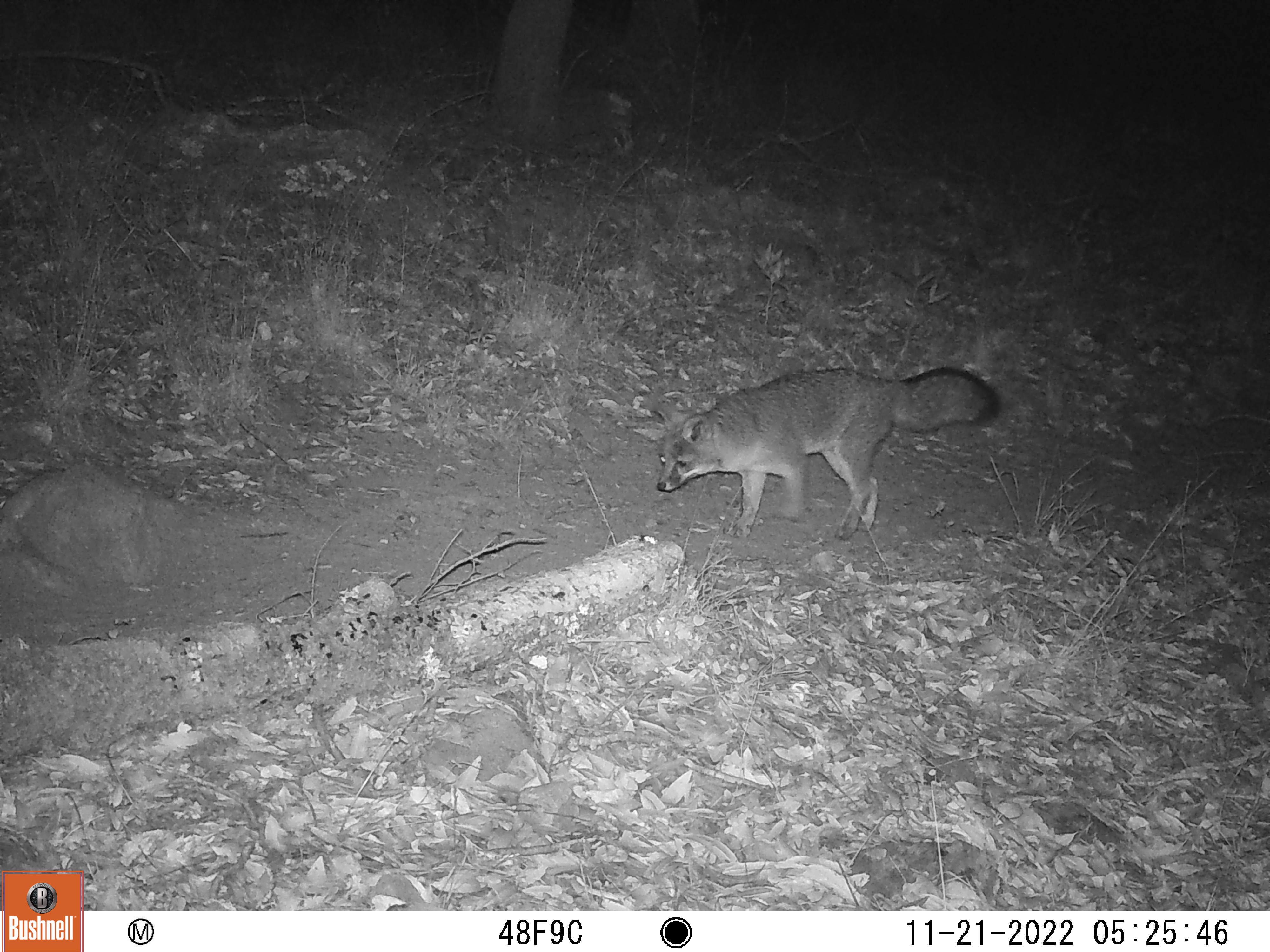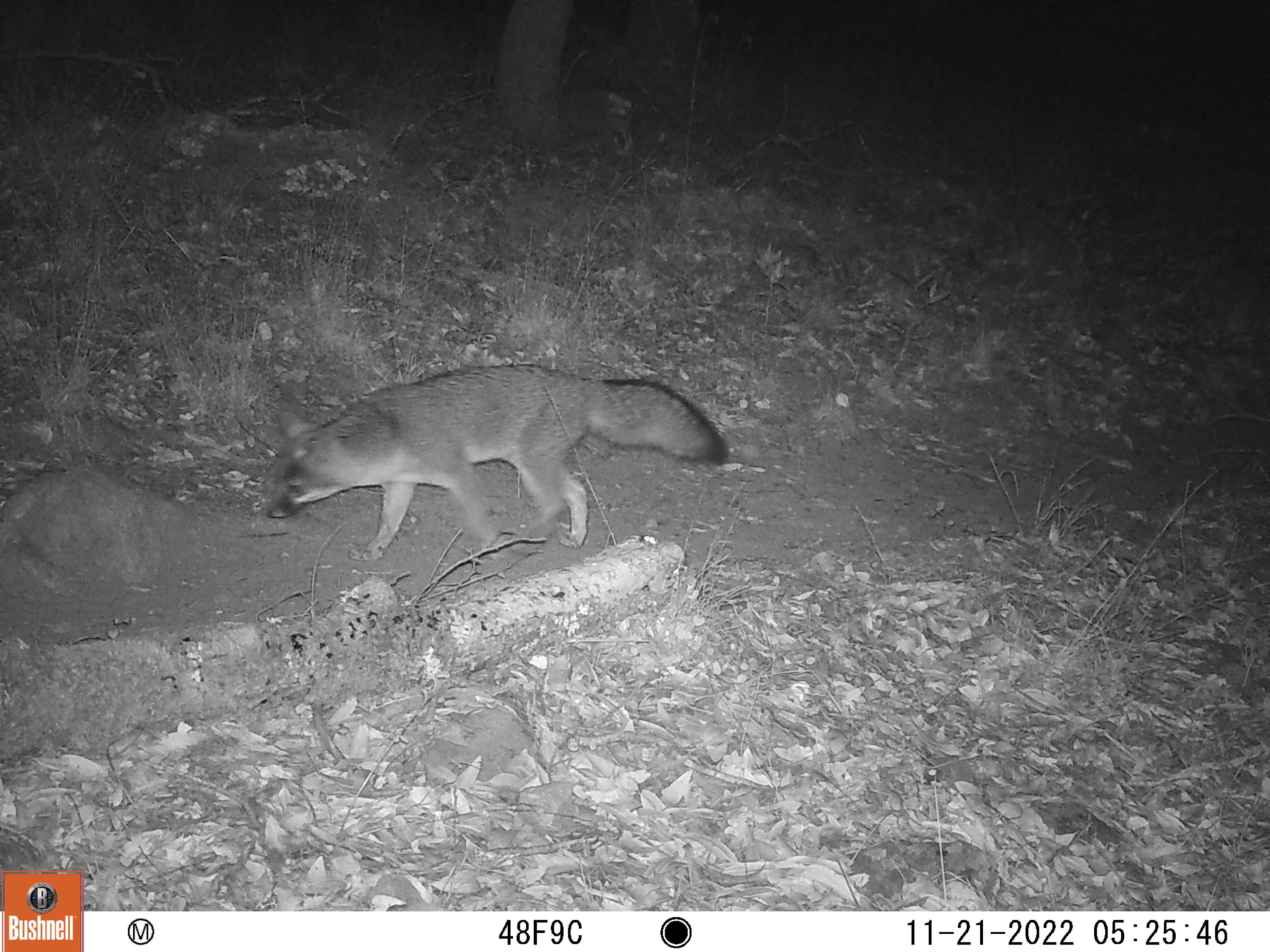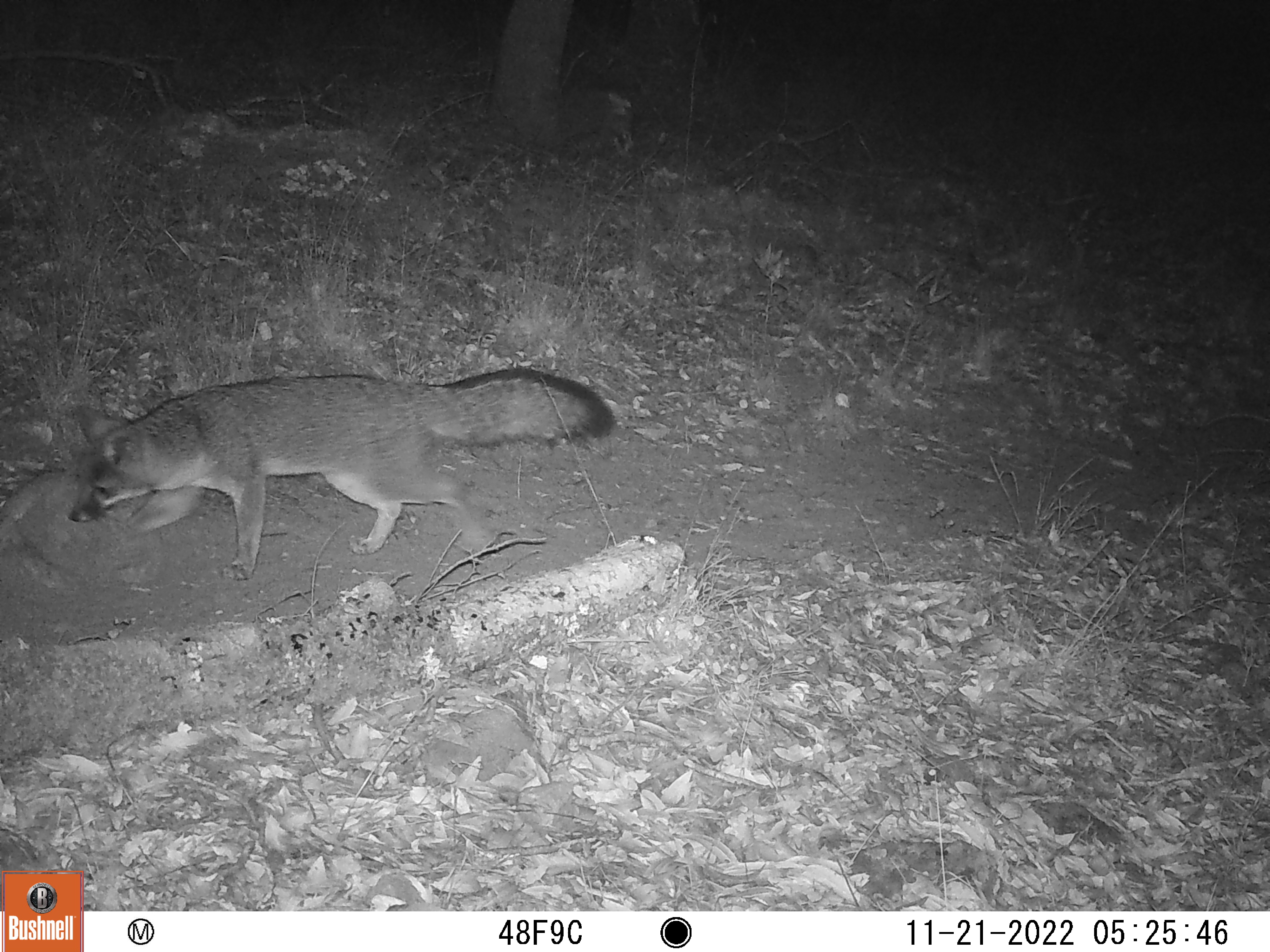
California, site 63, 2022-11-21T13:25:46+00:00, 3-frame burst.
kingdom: Animalia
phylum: Chordata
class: Mammalia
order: Carnivora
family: Canidae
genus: Urocyon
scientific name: Urocyon cinereoargenteus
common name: gray fox